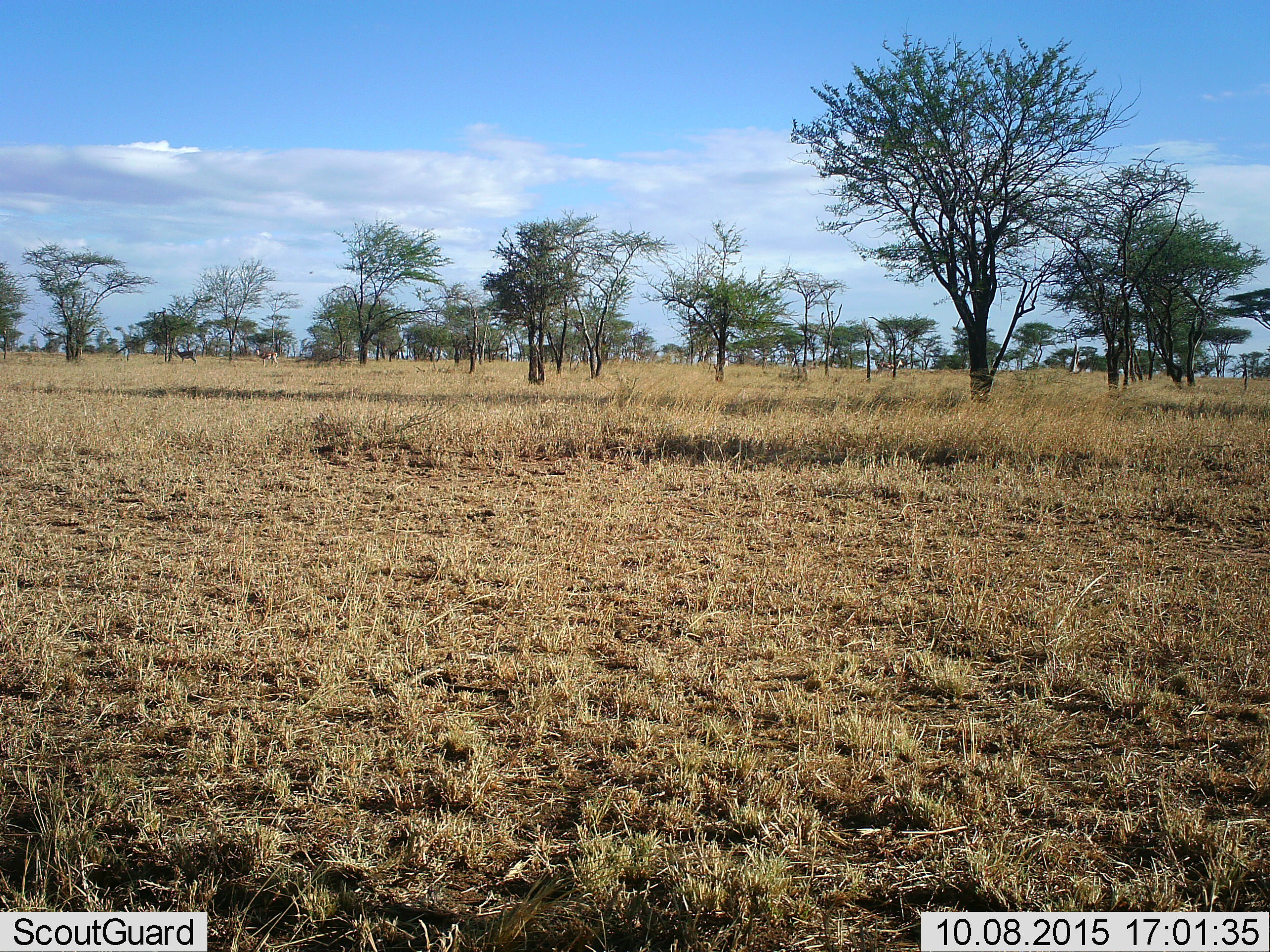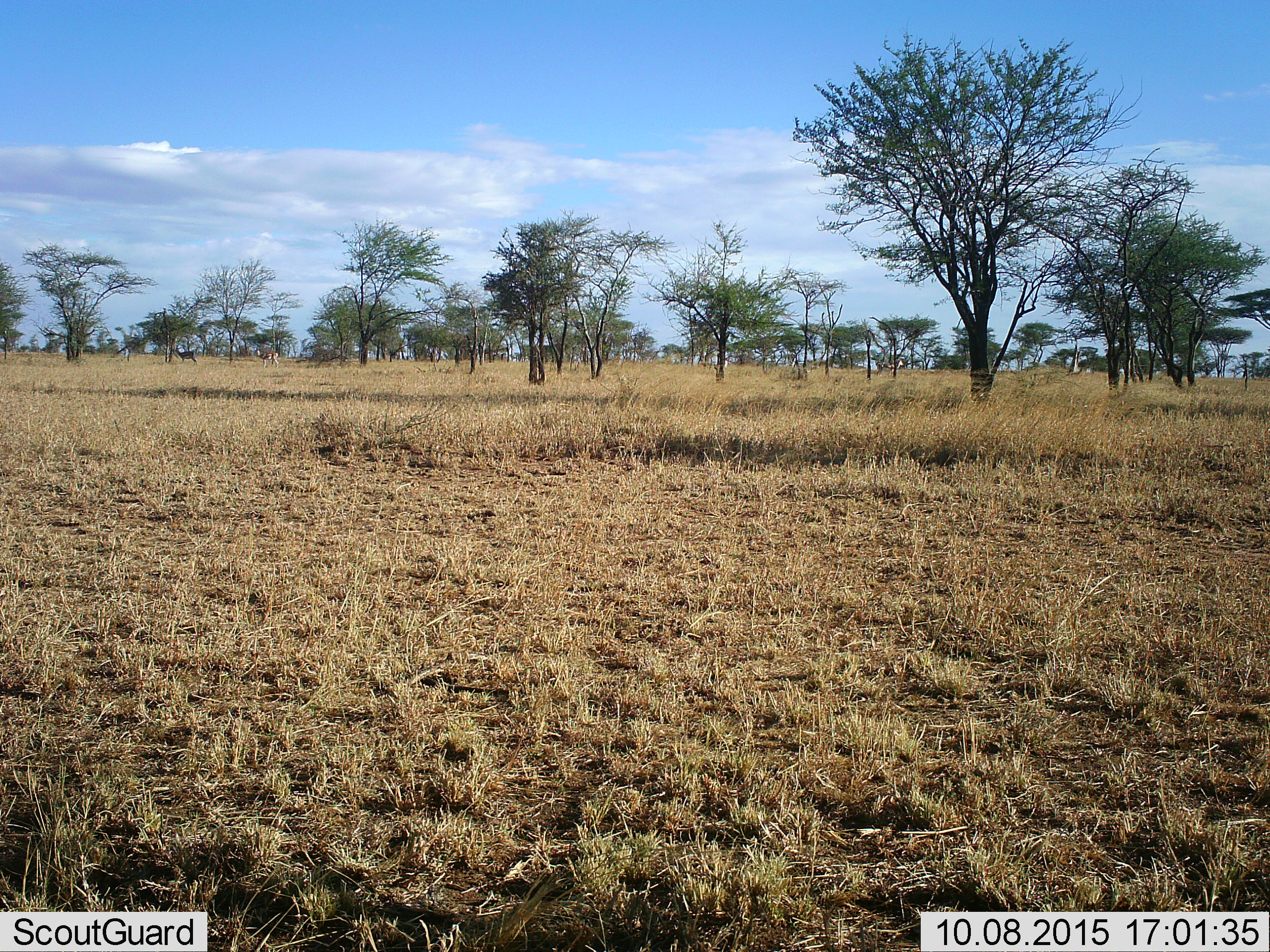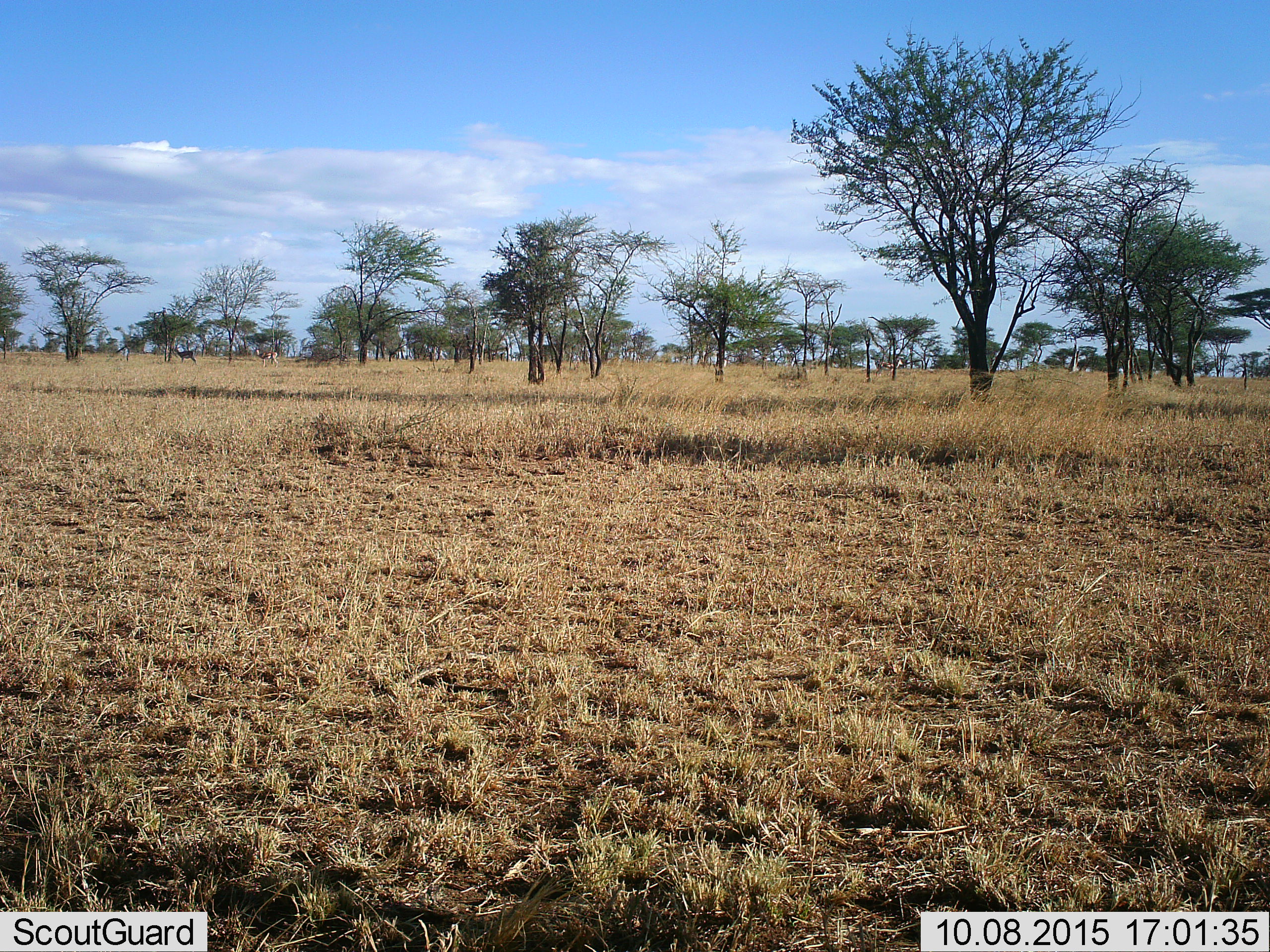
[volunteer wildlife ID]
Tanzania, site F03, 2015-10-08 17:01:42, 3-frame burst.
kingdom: Animalia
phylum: Chordata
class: Mammalia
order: Artiodactyla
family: Bovidae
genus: Eudorcas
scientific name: Eudorcas thomsonii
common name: thomson's gazelle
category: gazellethomsons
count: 2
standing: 100%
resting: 0%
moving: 0%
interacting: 0%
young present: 0%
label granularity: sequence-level